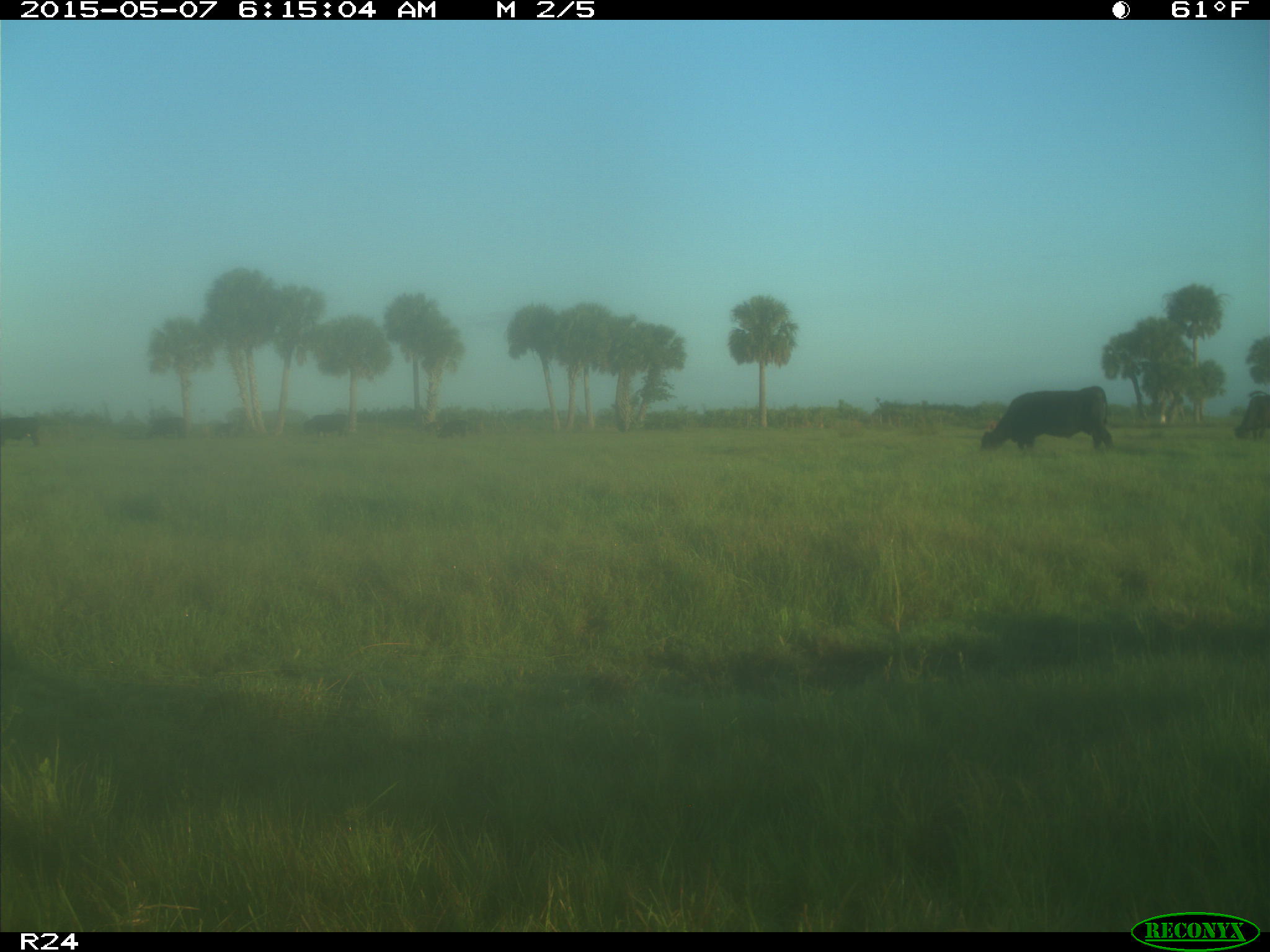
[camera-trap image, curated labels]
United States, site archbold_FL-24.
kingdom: Animalia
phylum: Chordata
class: Mammalia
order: Artiodactyla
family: Bovidae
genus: Bos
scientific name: Bos taurus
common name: domestic cow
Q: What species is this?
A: Bos taurus (domestic cow).